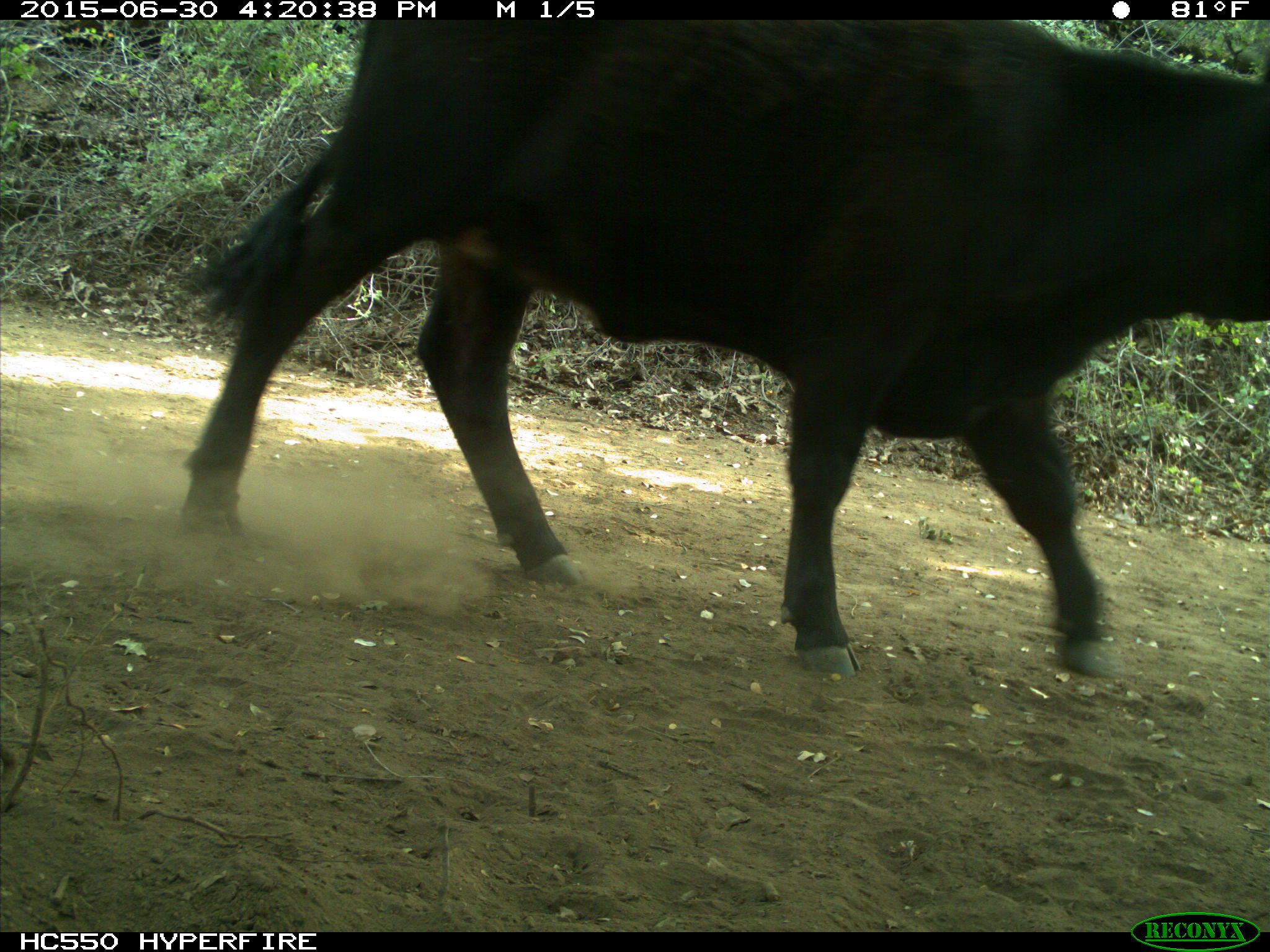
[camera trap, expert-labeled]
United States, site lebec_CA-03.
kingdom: Animalia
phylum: Chordata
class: Mammalia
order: Artiodactyla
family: Bovidae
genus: Bos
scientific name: Bos taurus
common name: domestic cow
Bos taurus (domestic cow).